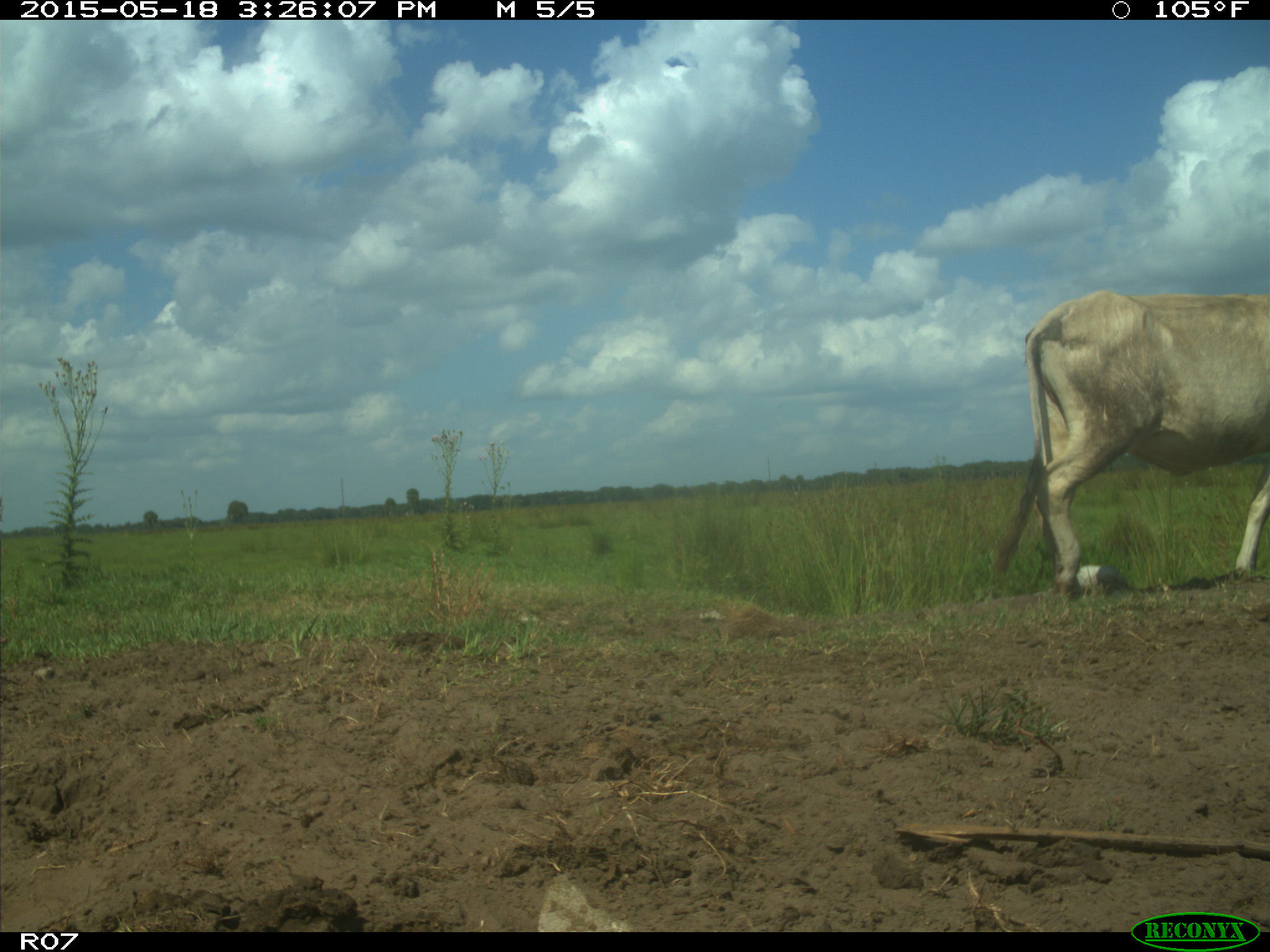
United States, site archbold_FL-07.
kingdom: Animalia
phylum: Chordata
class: Mammalia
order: Artiodactyla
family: Bovidae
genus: Bos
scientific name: Bos taurus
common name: domestic cow